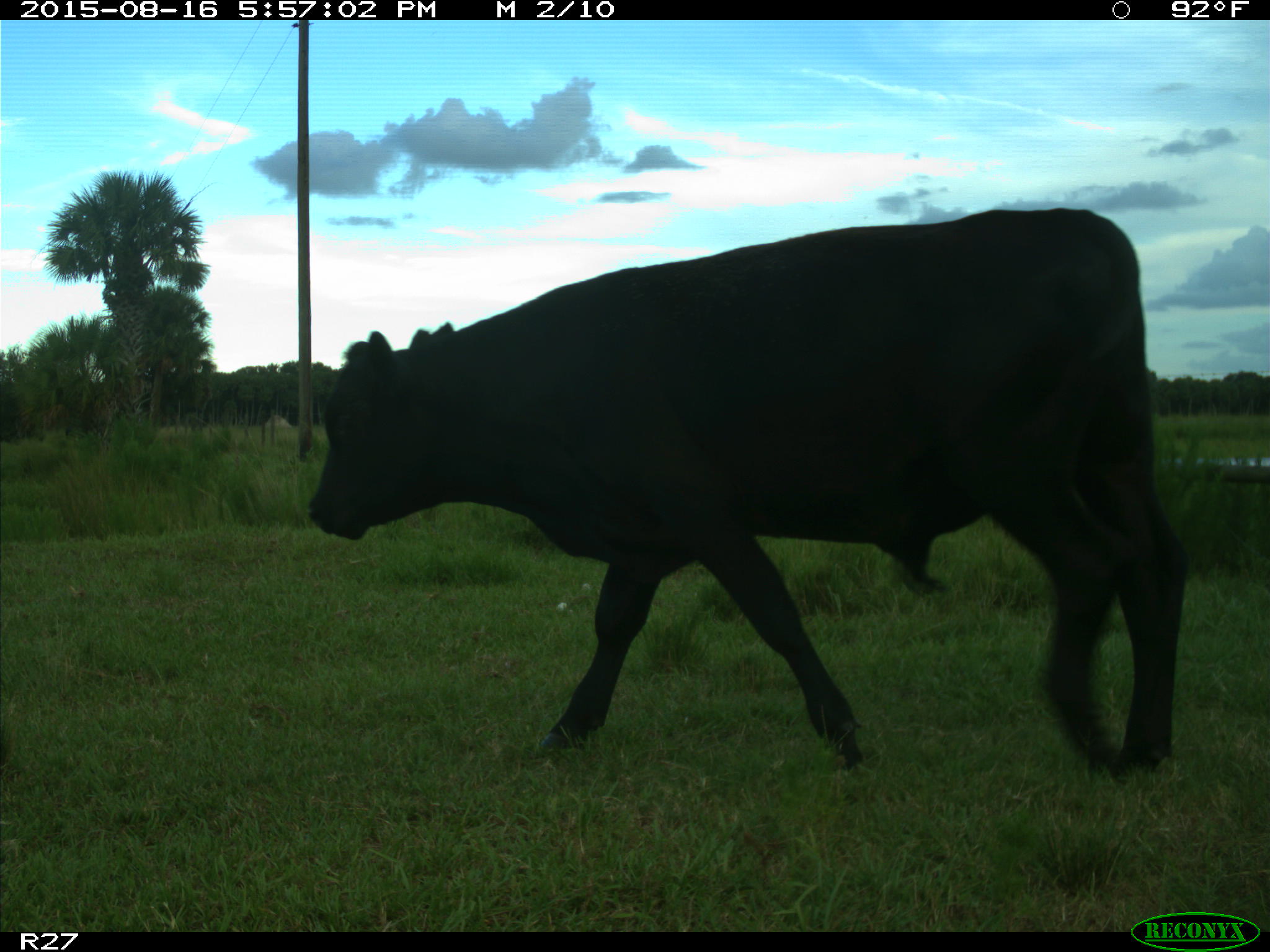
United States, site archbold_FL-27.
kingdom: Animalia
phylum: Chordata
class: Mammalia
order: Artiodactyla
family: Bovidae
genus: Bos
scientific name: Bos taurus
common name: domestic cow